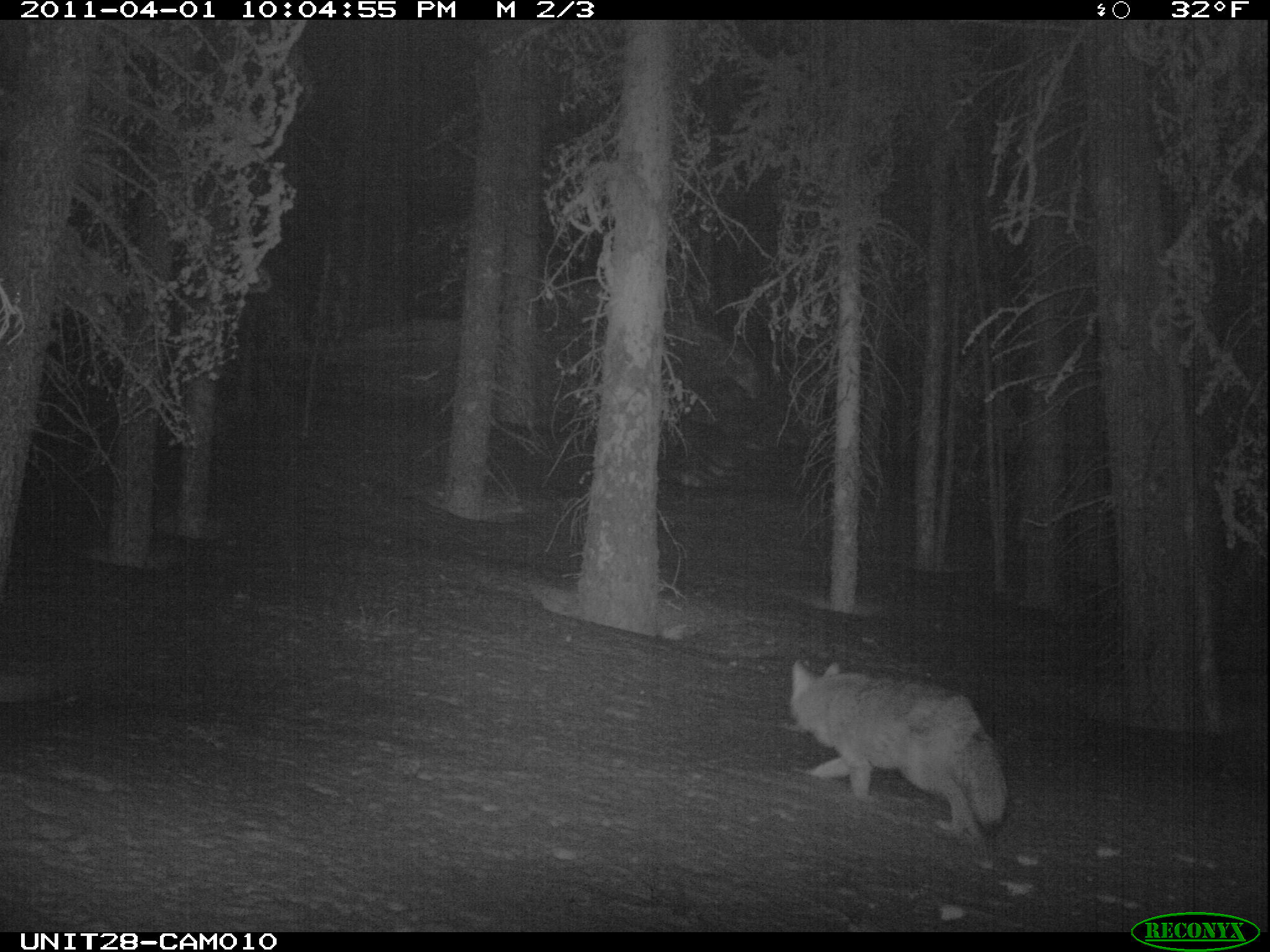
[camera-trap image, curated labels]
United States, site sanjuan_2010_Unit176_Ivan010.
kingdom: Animalia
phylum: Chordata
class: Mammalia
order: Carnivora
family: Canidae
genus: Canis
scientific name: Canis latrans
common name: coyote